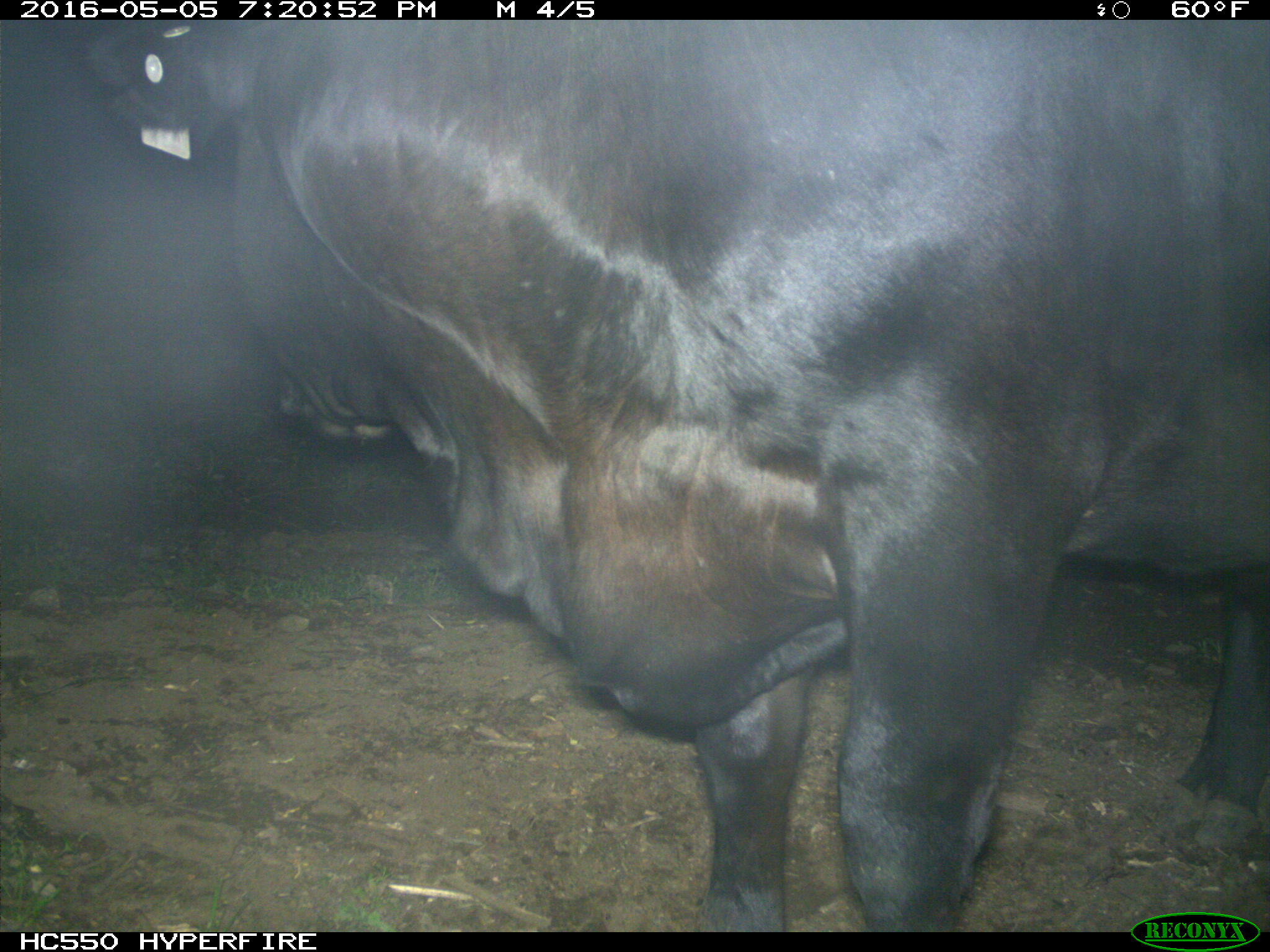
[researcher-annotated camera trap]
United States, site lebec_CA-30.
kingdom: Animalia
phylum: Chordata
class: Mammalia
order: Artiodactyla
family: Bovidae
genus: Bos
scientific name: Bos taurus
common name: domestic cow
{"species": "Bos taurus (domestic cow)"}